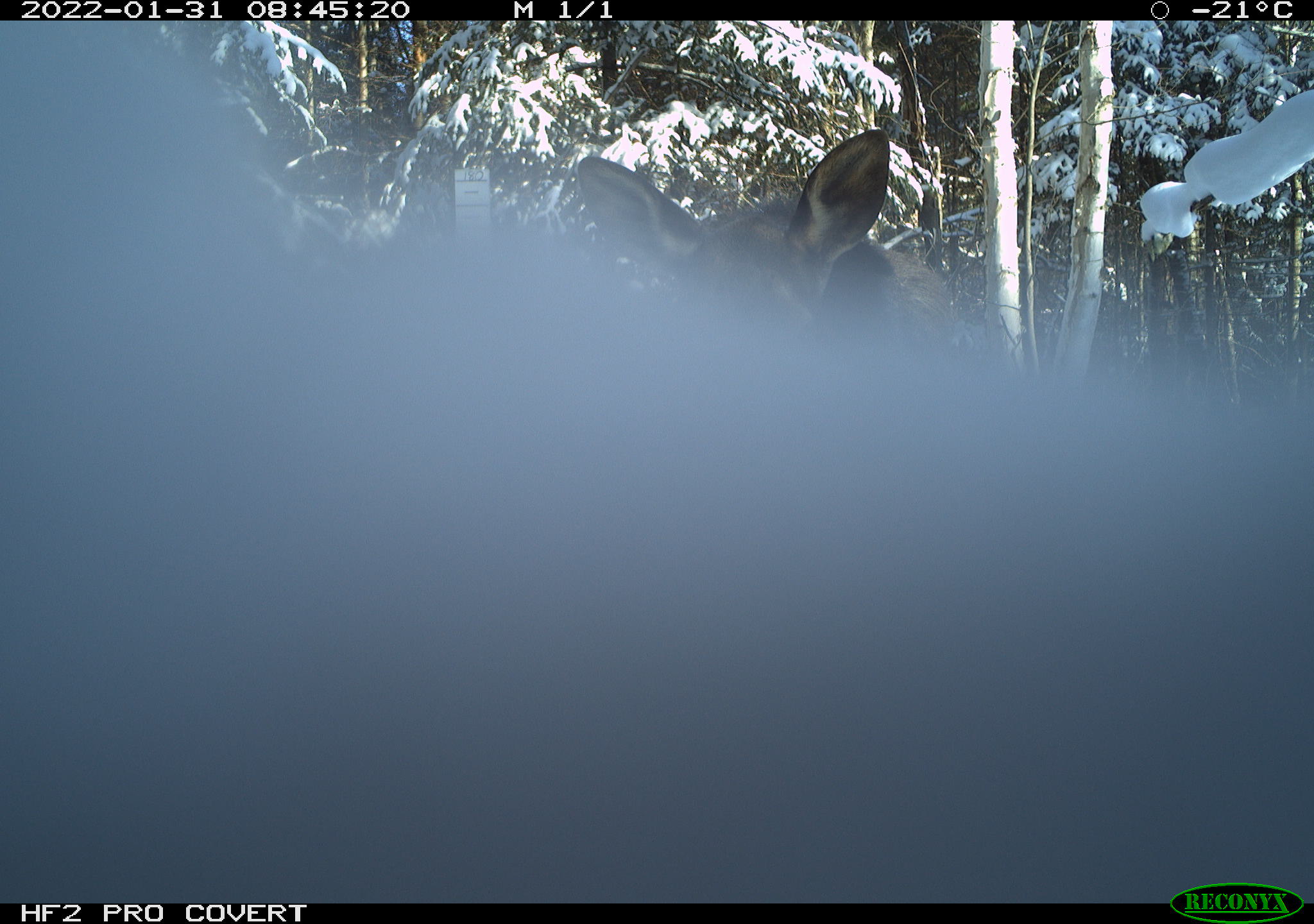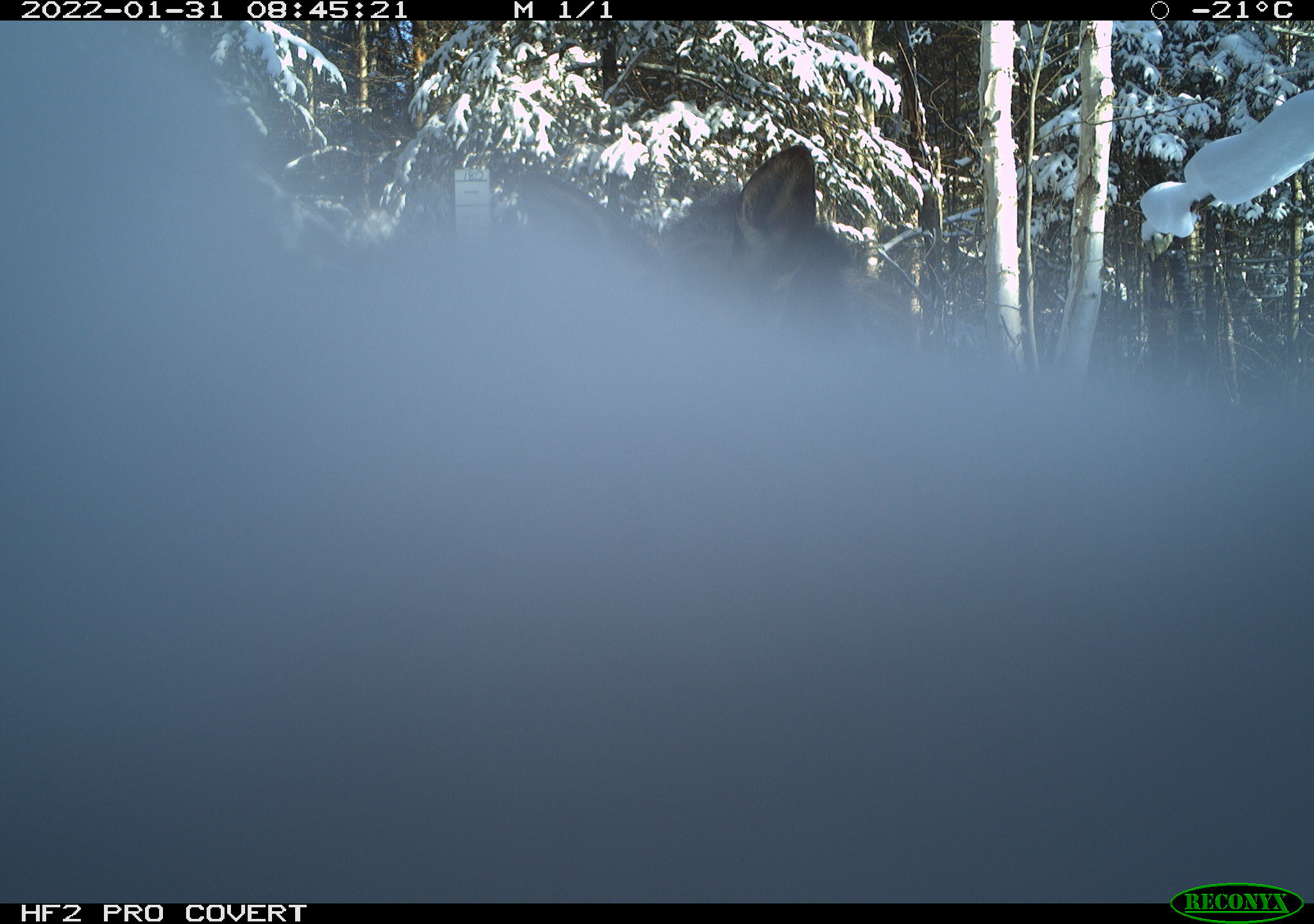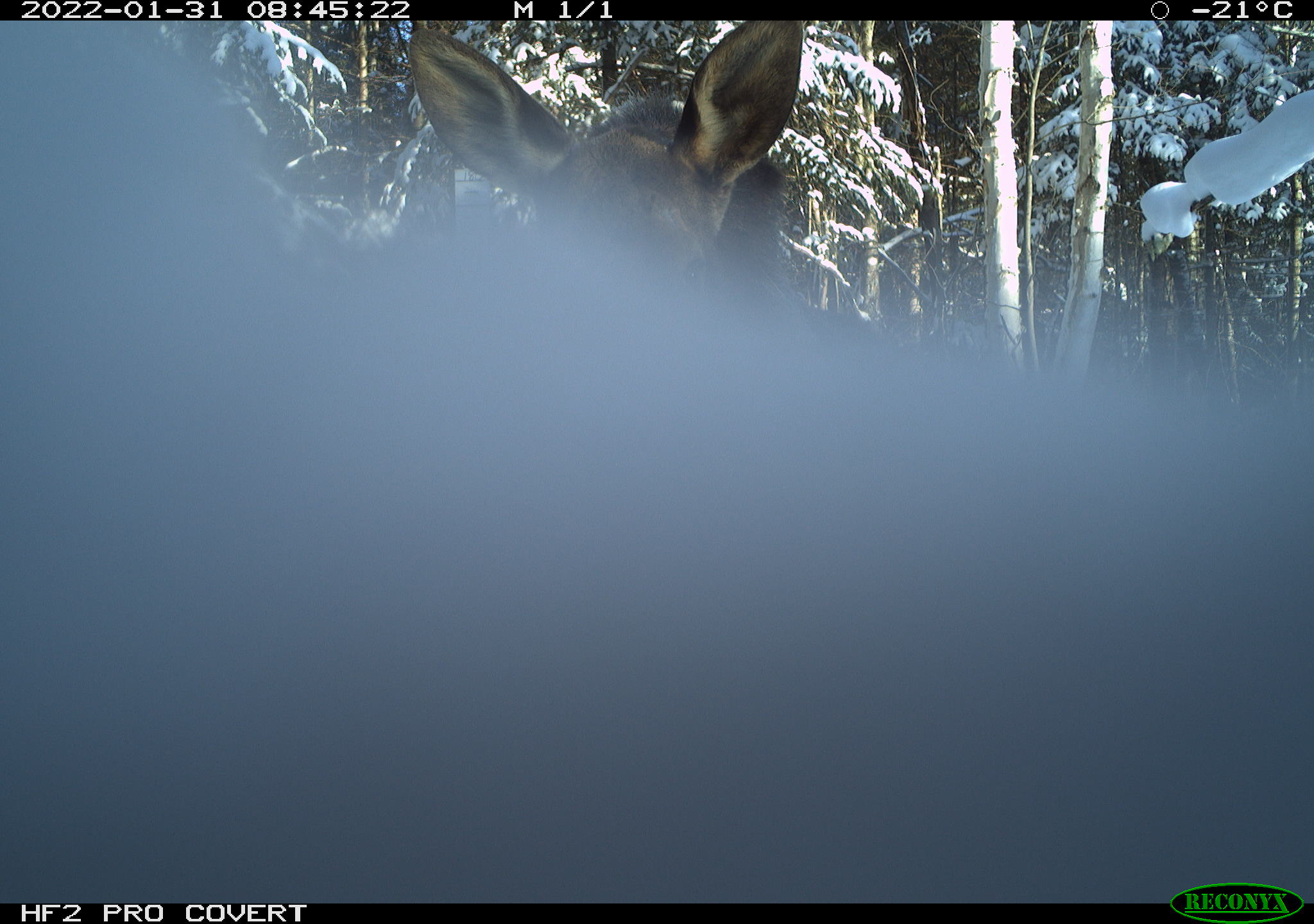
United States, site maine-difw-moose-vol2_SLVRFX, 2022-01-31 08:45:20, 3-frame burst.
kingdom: Animalia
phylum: Chordata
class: Mammalia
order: Artiodactyla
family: Cervidae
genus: Alces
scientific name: Alces alces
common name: moose